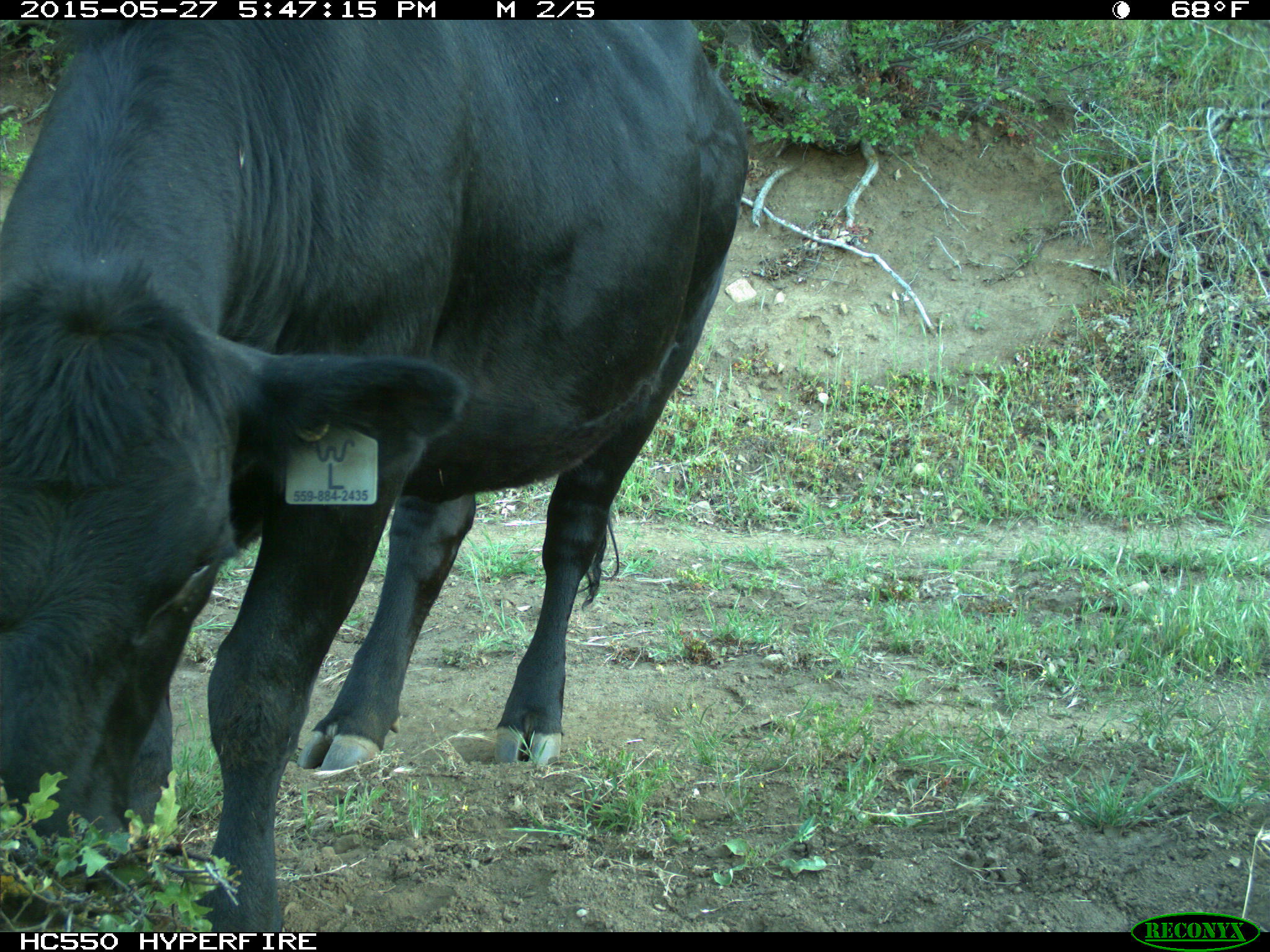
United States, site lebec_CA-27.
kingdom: Animalia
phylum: Chordata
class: Mammalia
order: Artiodactyla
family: Bovidae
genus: Bos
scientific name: Bos taurus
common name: domestic cow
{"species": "Bos taurus (domestic cow)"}